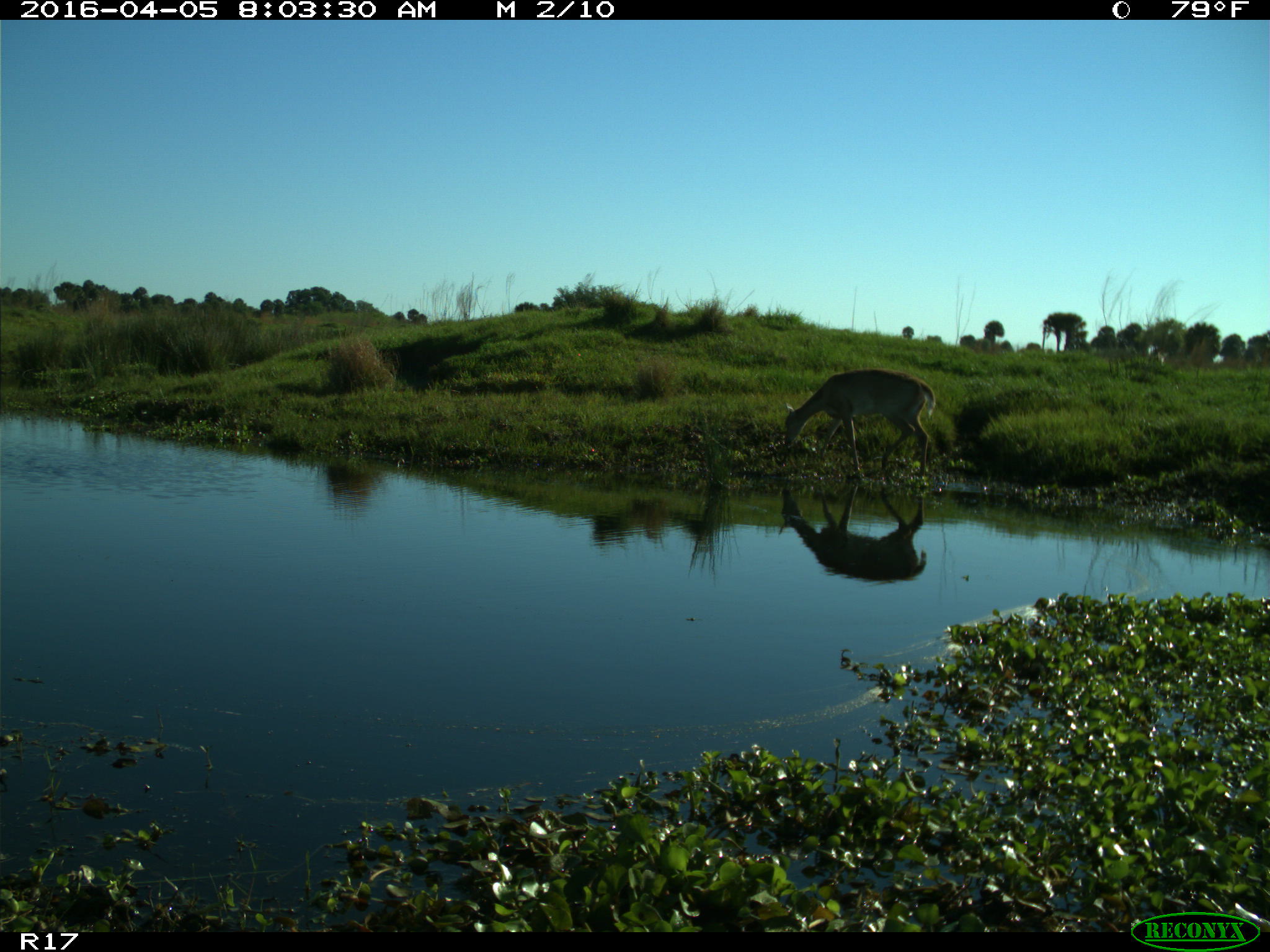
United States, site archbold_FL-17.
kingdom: Animalia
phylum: Chordata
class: Mammalia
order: Artiodactyla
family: Cervidae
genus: Odocoileus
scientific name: Odocoileus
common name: deer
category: unidentified deer